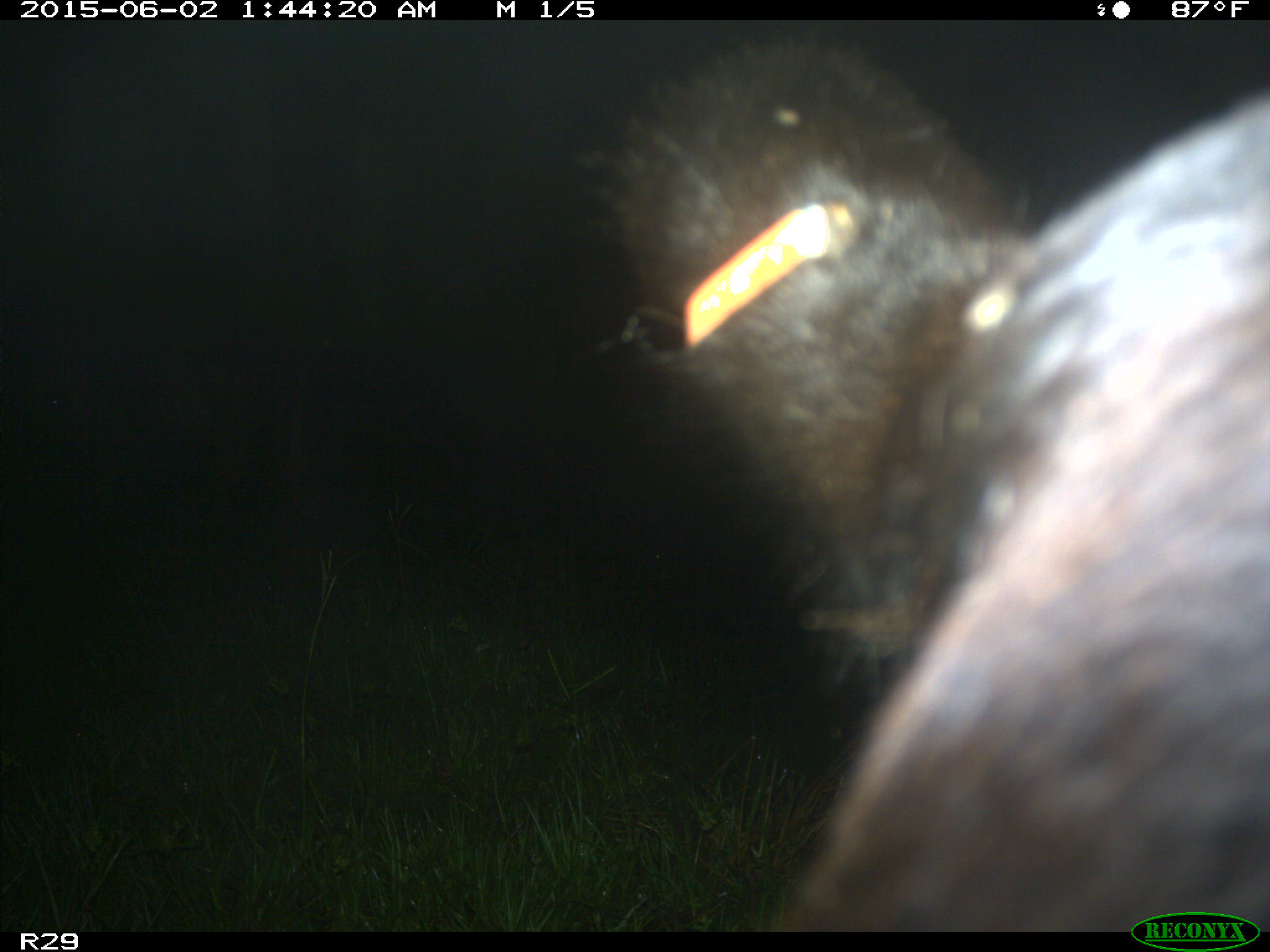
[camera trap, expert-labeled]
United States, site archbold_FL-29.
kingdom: Animalia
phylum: Chordata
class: Mammalia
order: Artiodactyla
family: Bovidae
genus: Bos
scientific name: Bos taurus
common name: domestic cow